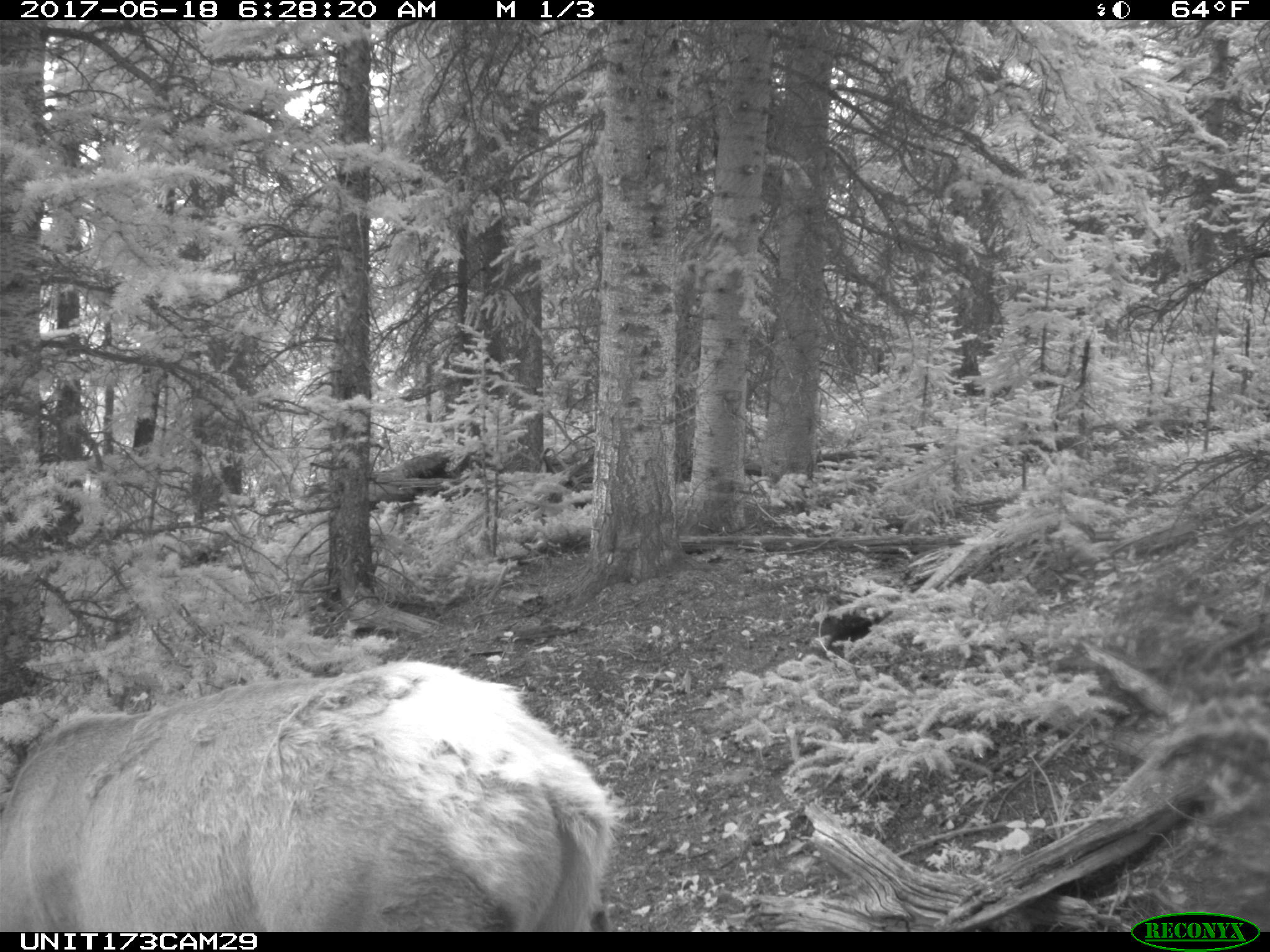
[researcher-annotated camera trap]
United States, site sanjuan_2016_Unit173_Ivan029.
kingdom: Animalia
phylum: Chordata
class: Mammalia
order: Artiodactyla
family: Cervidae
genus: Cervus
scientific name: Cervus elaphus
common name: red deer